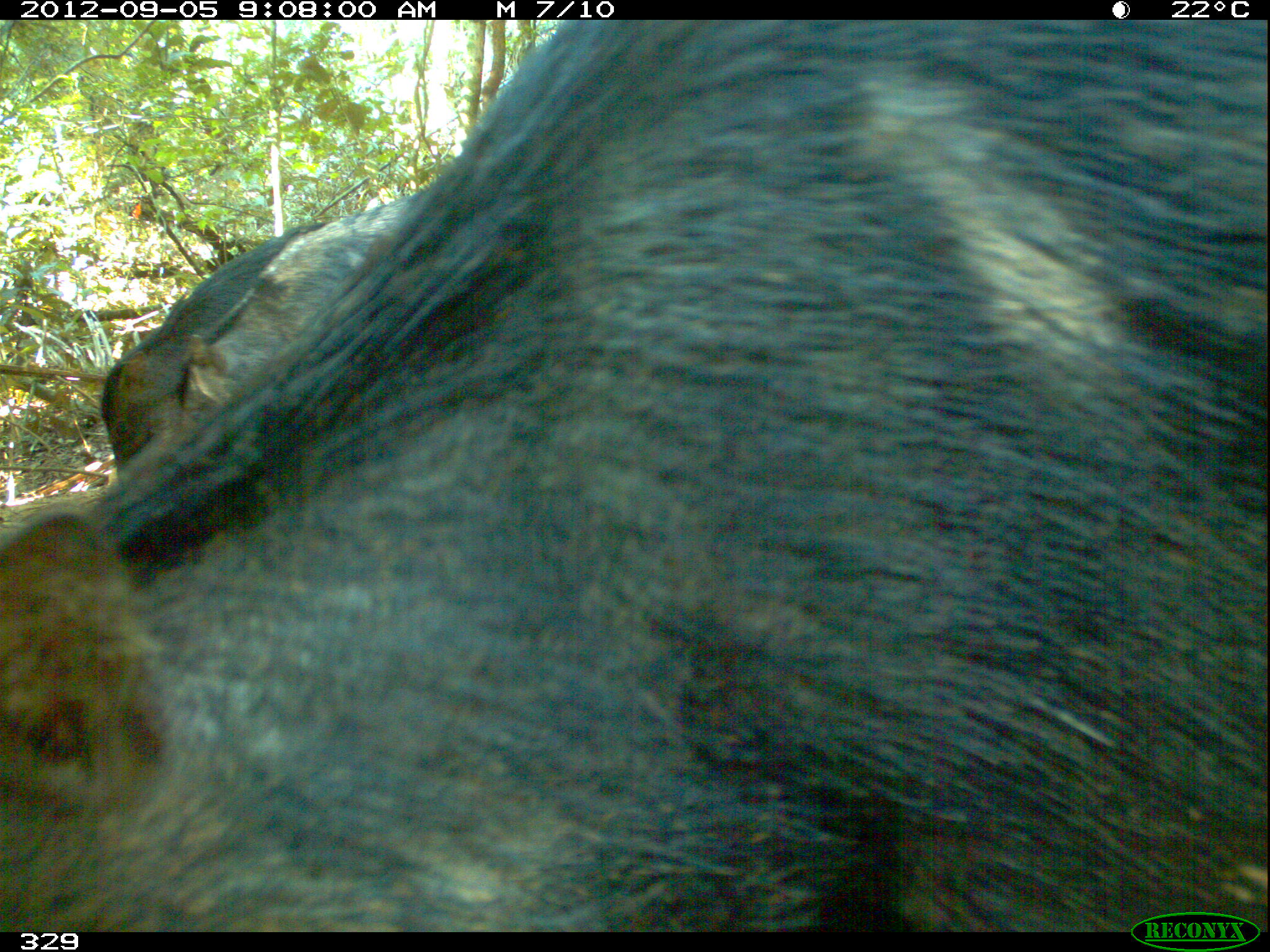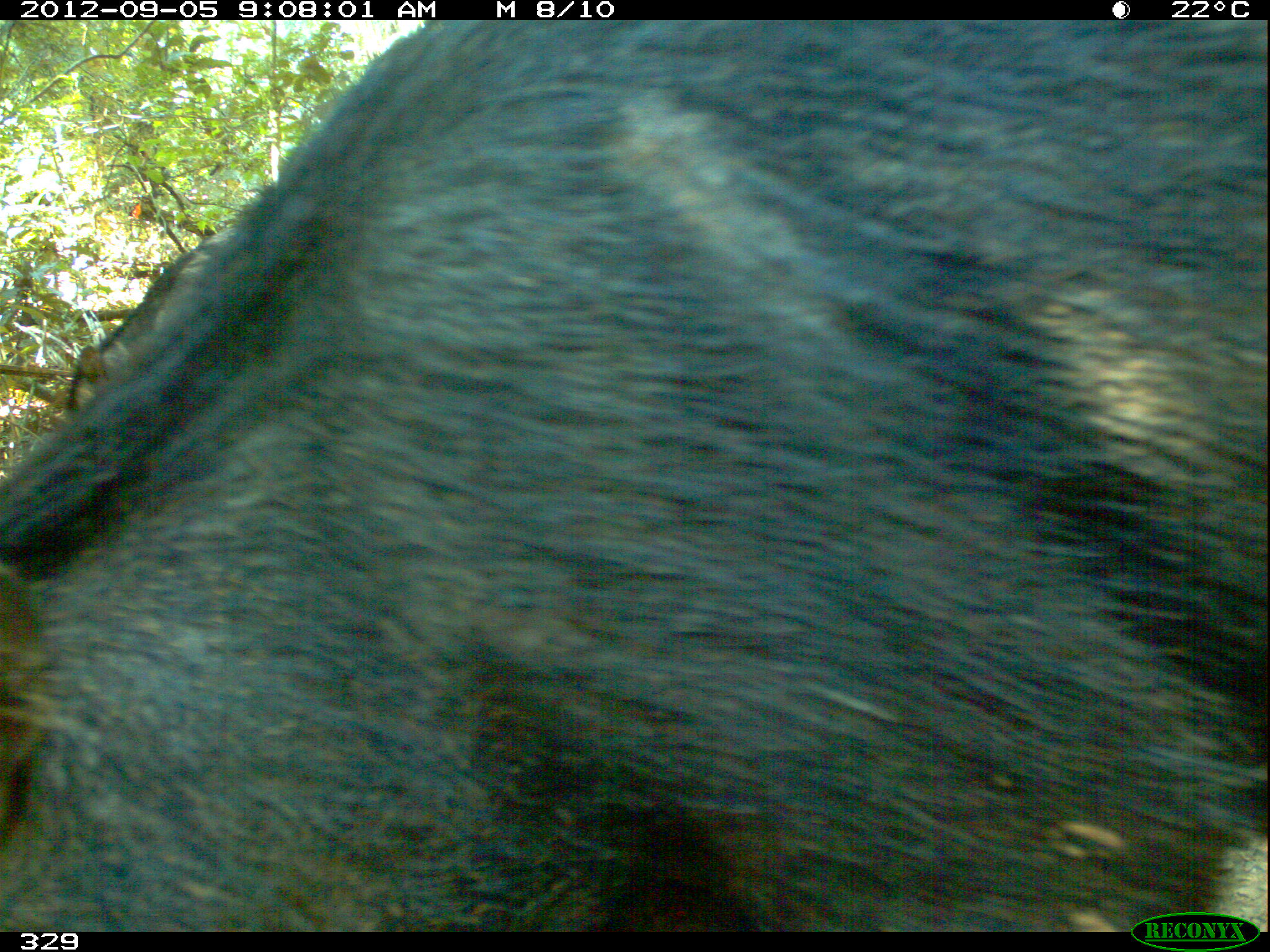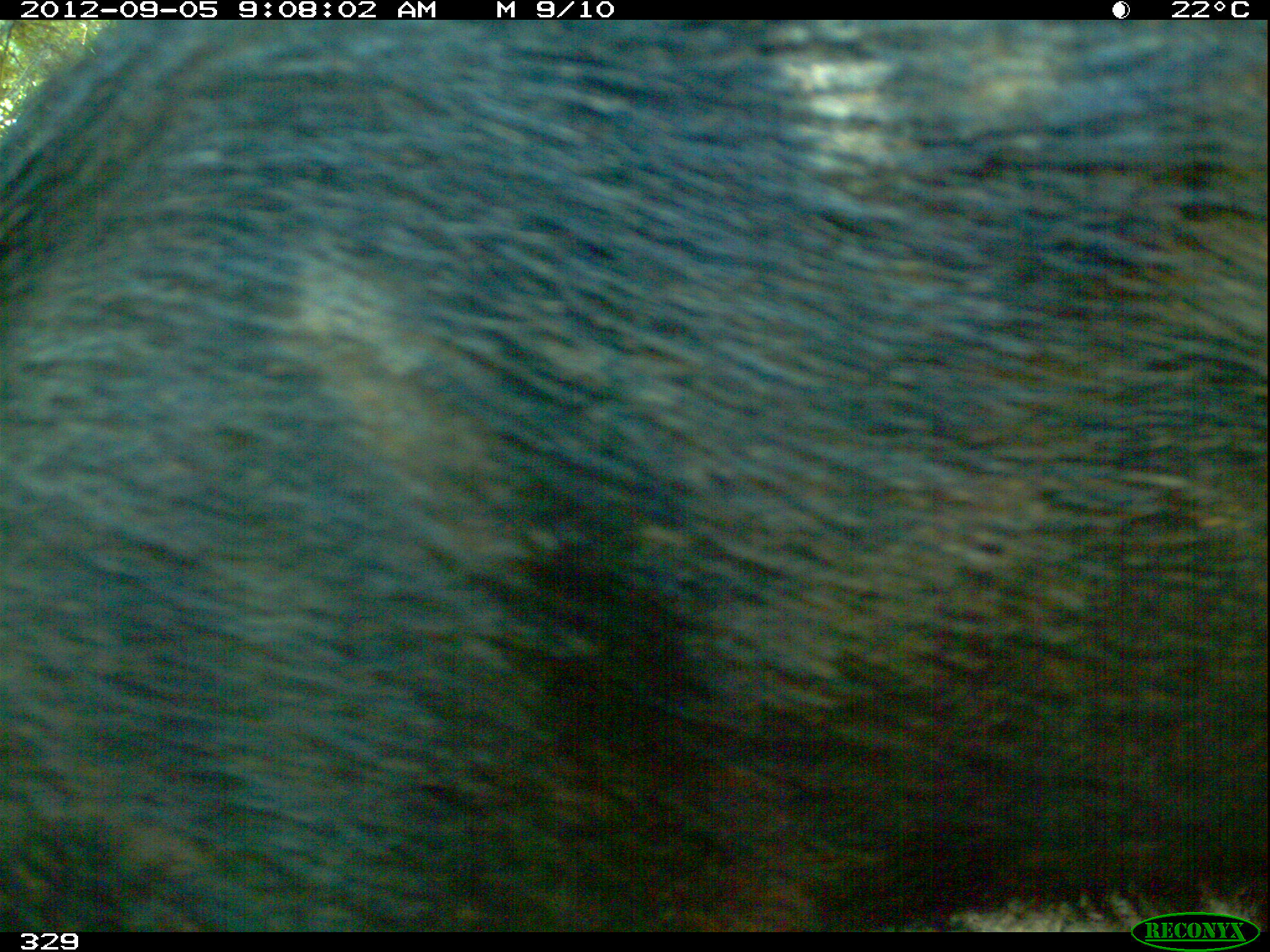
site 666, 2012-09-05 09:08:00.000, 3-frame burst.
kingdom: Animalia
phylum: Chordata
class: Mammalia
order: Artiodactyla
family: Tayassuidae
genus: Tayassu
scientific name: Tayassu pecari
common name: white-lipped peccary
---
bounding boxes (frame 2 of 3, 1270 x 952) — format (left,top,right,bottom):
tayassu pecari: (1,18,1269,928); (60,212,256,412)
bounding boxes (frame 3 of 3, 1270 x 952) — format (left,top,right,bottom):
tayassu pecari: (2,23,1270,931)